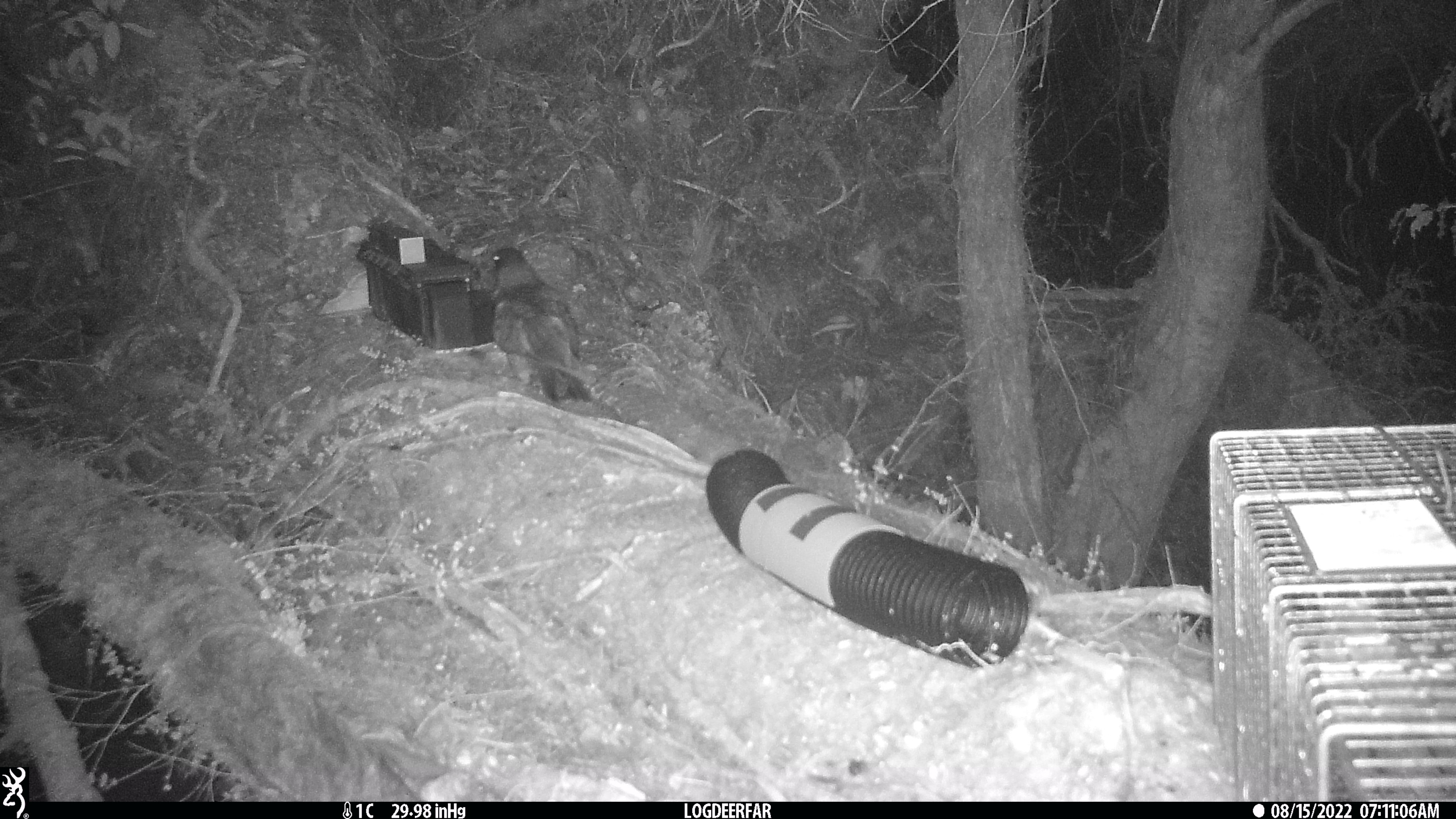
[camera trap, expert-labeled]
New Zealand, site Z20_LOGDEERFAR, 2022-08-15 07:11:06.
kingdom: Animalia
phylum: Chordata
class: Aves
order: Psittaciformes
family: Strigopidae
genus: Nestor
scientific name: Nestor notabilis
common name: kea